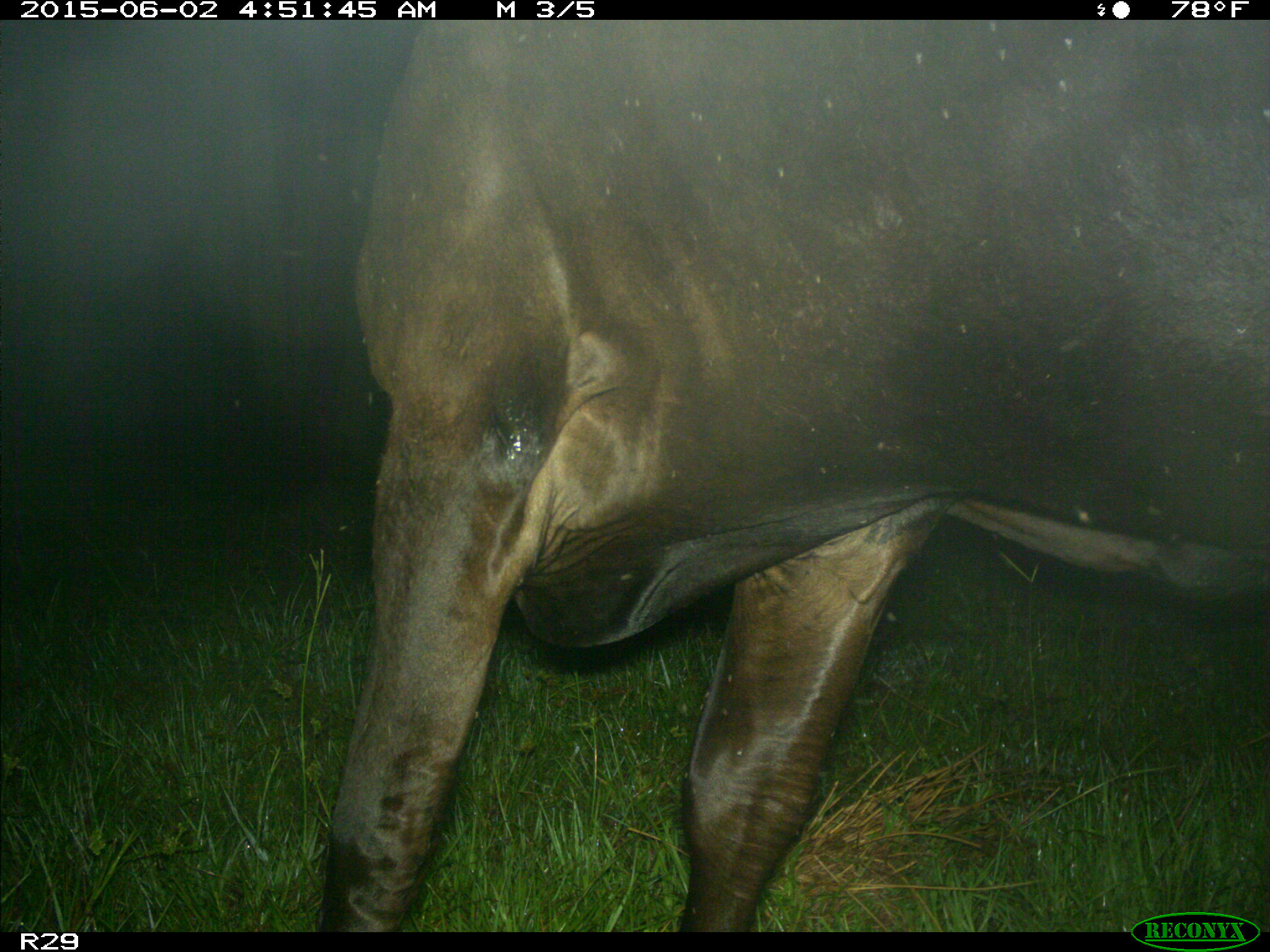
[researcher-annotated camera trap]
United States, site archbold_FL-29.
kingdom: Animalia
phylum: Chordata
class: Mammalia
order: Artiodactyla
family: Bovidae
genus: Bos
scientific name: Bos taurus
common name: domestic cow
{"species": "Bos taurus (domestic cow)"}